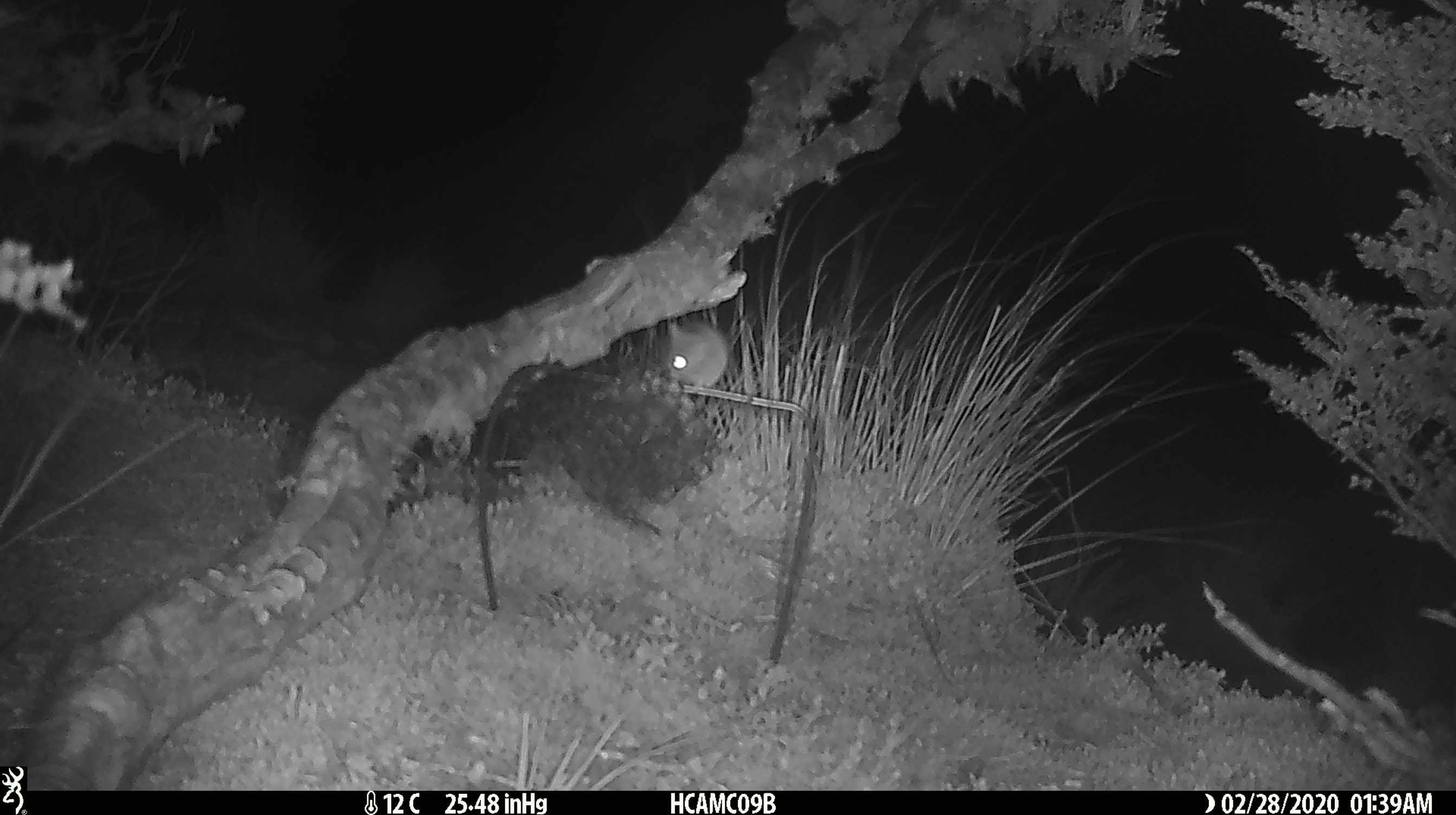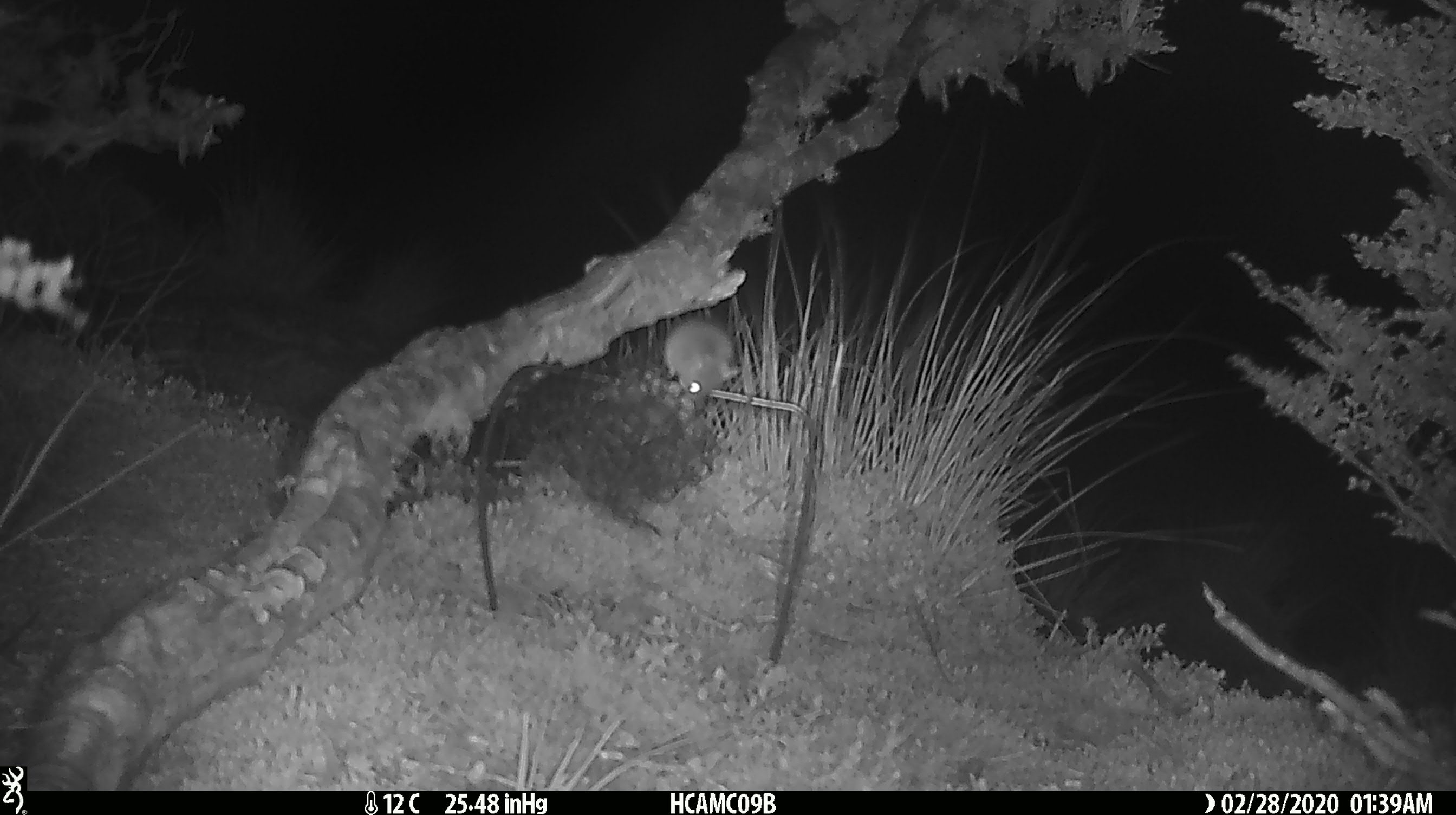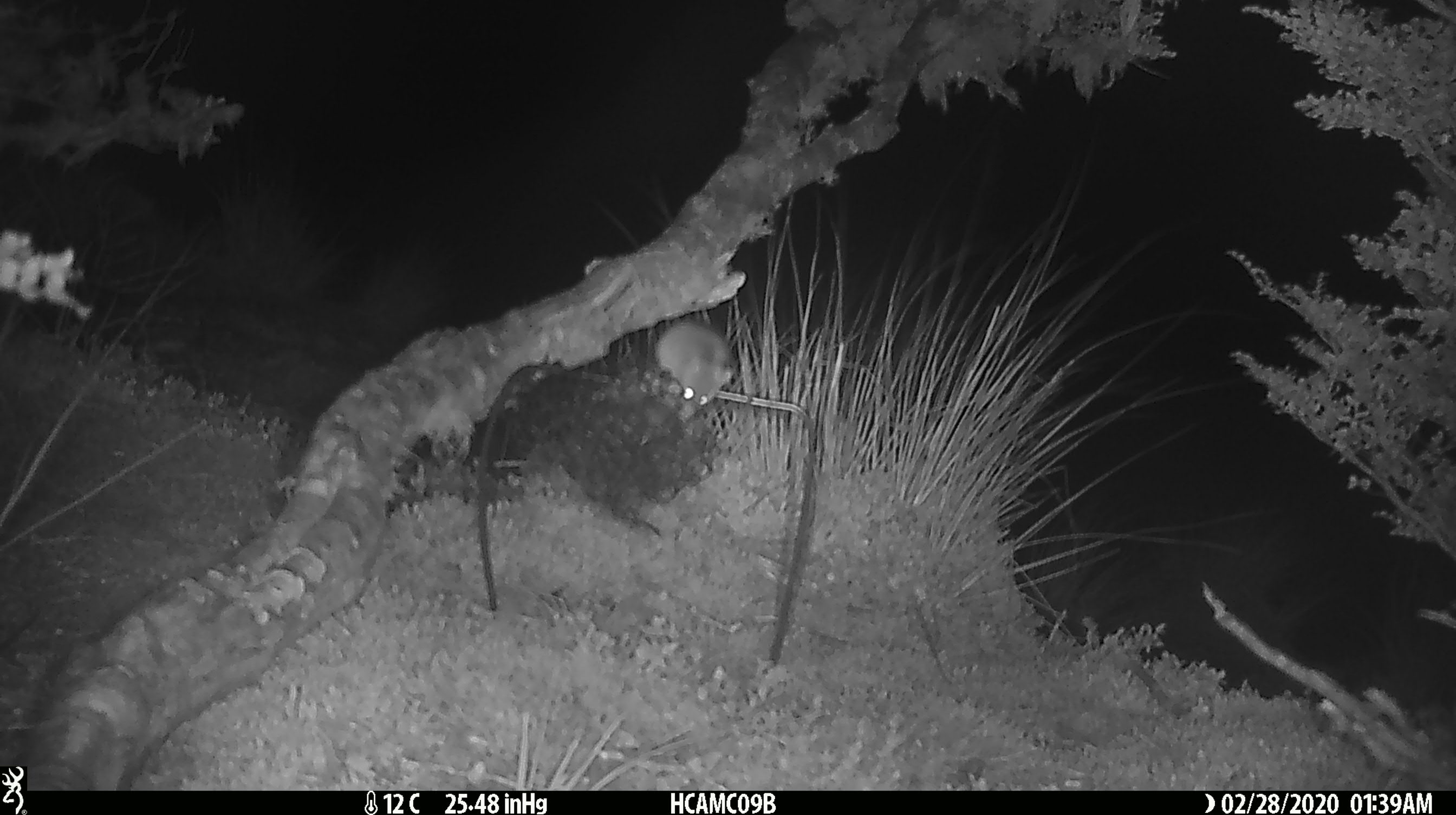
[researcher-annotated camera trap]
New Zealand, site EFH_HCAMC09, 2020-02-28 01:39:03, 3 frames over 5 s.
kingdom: Animalia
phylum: Chordata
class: Mammalia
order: Rodentia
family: Muridae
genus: Mus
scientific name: Mus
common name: mouse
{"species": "mouse (Mus)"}